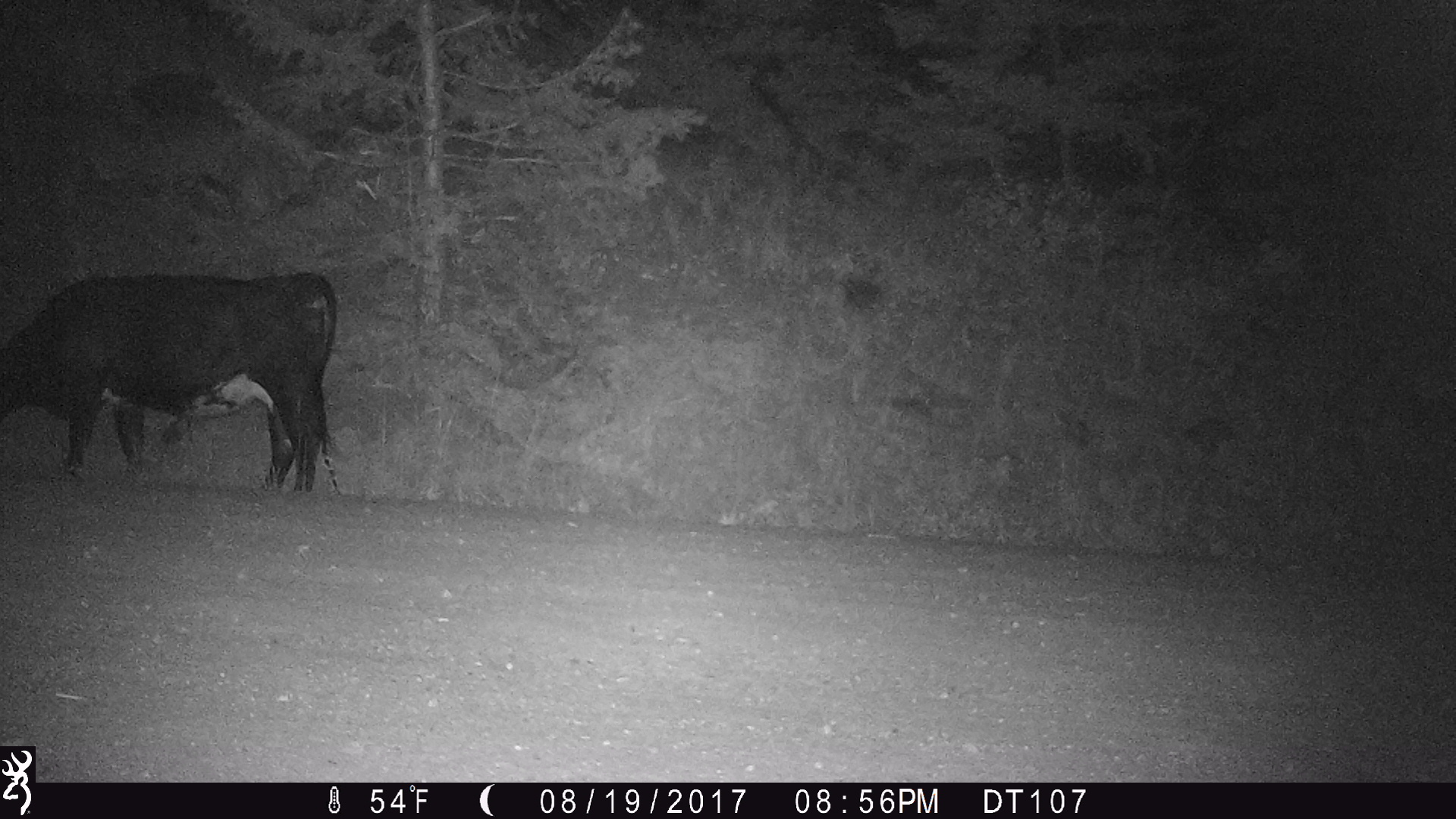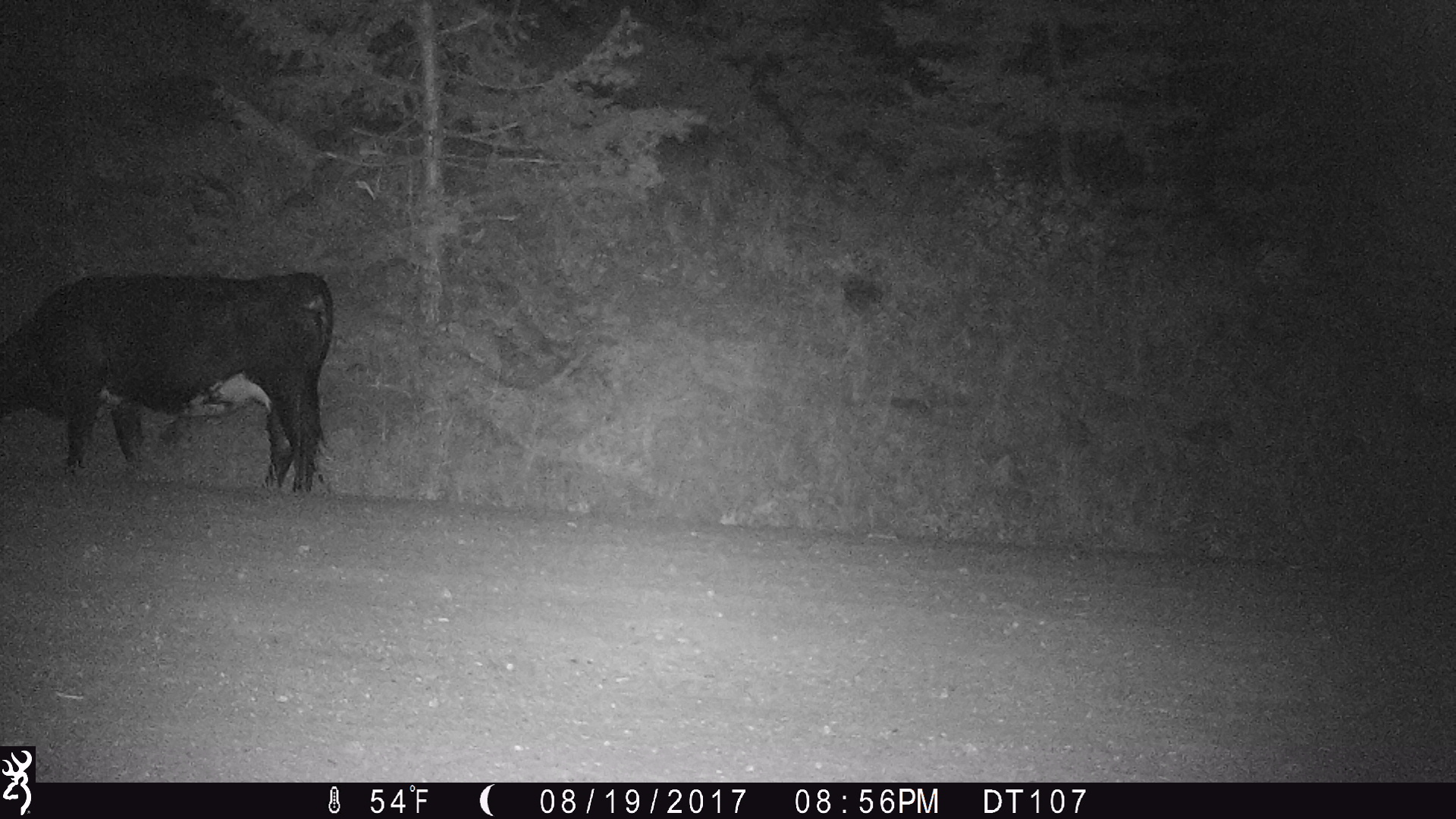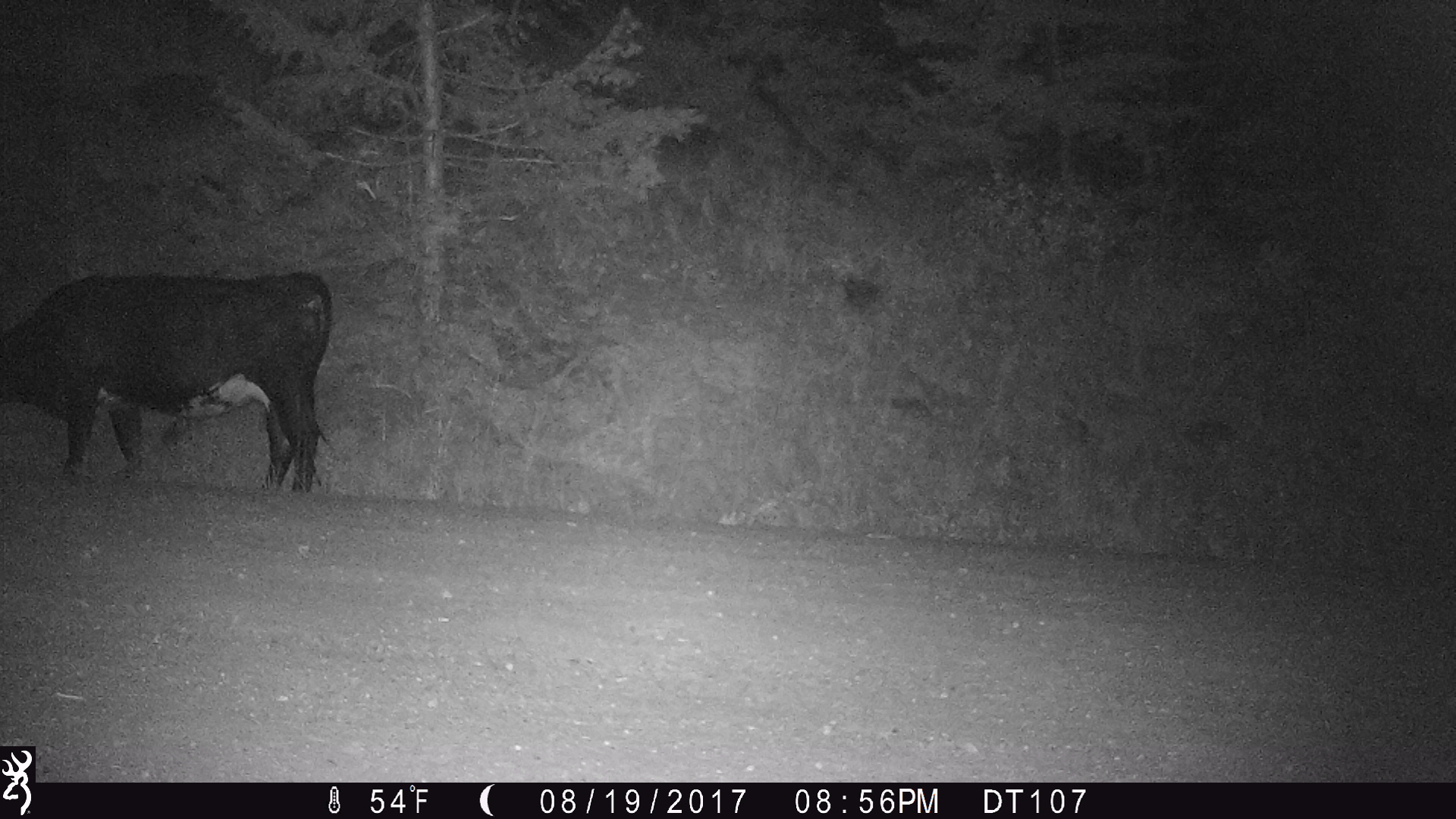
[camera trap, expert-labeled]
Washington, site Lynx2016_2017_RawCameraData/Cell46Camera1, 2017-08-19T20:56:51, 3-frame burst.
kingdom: Animalia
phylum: Chordata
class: Mammalia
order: Artiodactyla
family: Bovidae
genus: Bos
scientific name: Bos taurus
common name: domestic cattle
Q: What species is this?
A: Domestic cattle (Bos taurus).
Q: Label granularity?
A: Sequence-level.